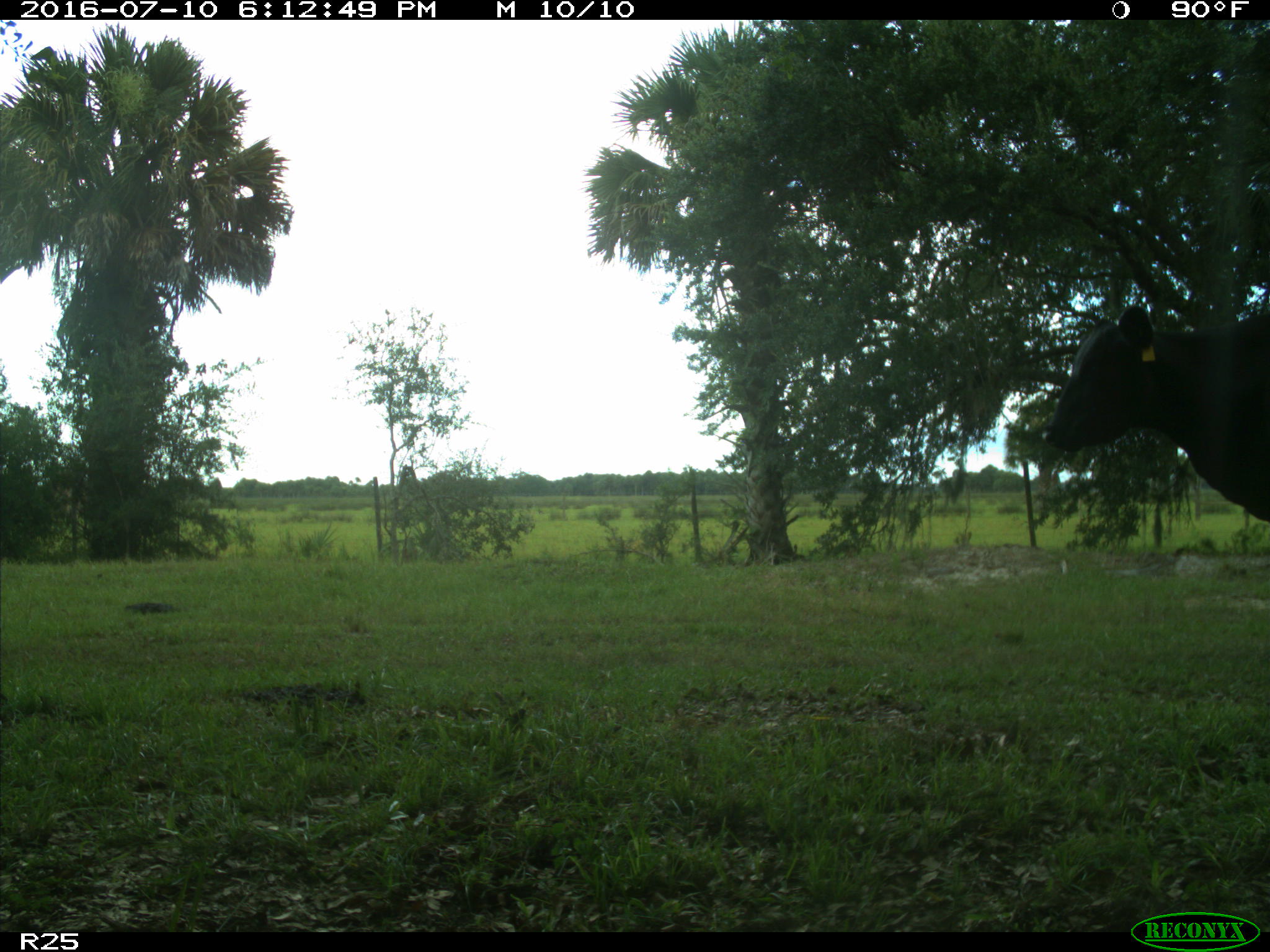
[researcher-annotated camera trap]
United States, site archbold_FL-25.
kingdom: Animalia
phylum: Chordata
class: Mammalia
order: Artiodactyla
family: Bovidae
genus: Bos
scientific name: Bos taurus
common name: domestic cow